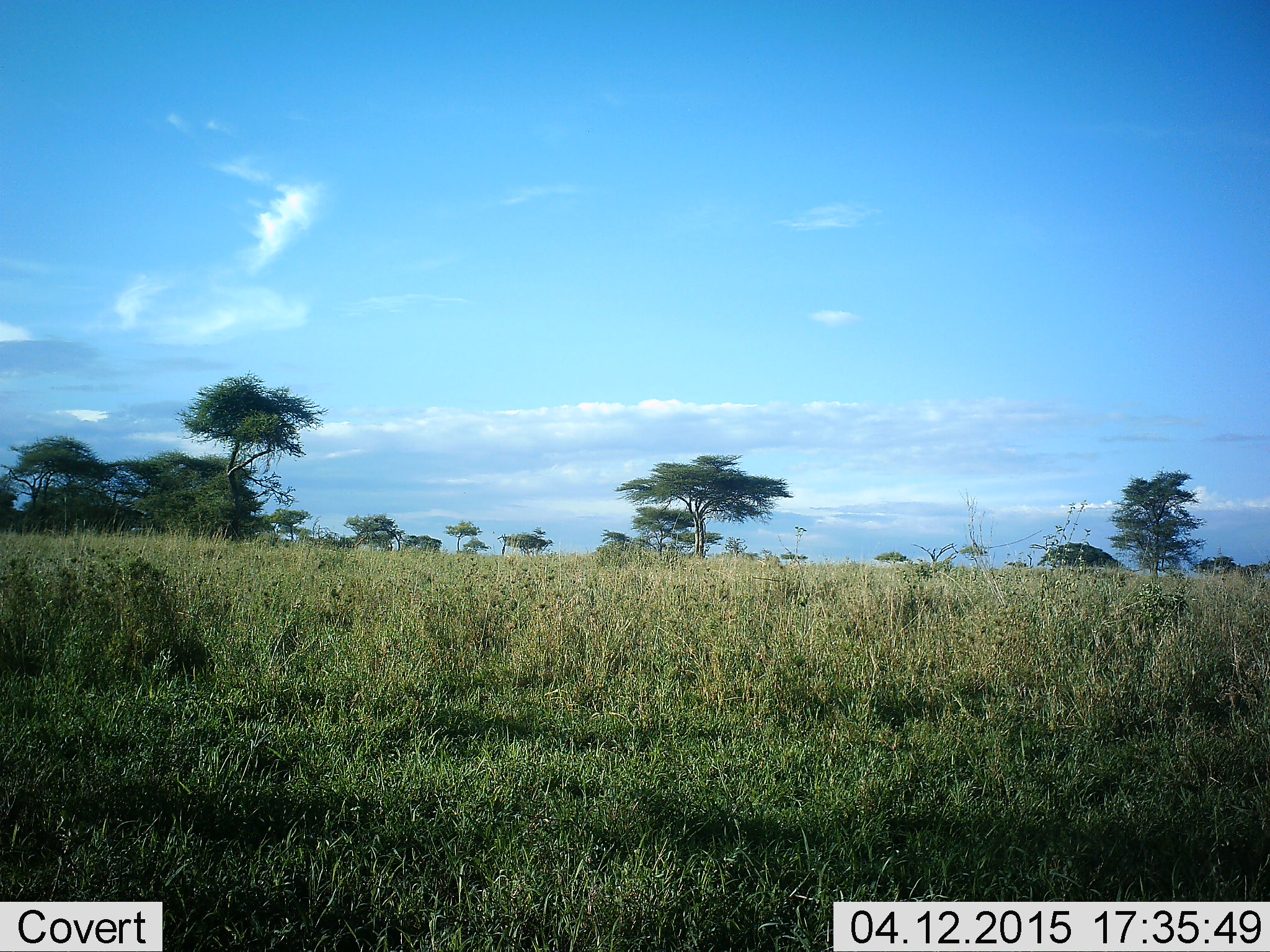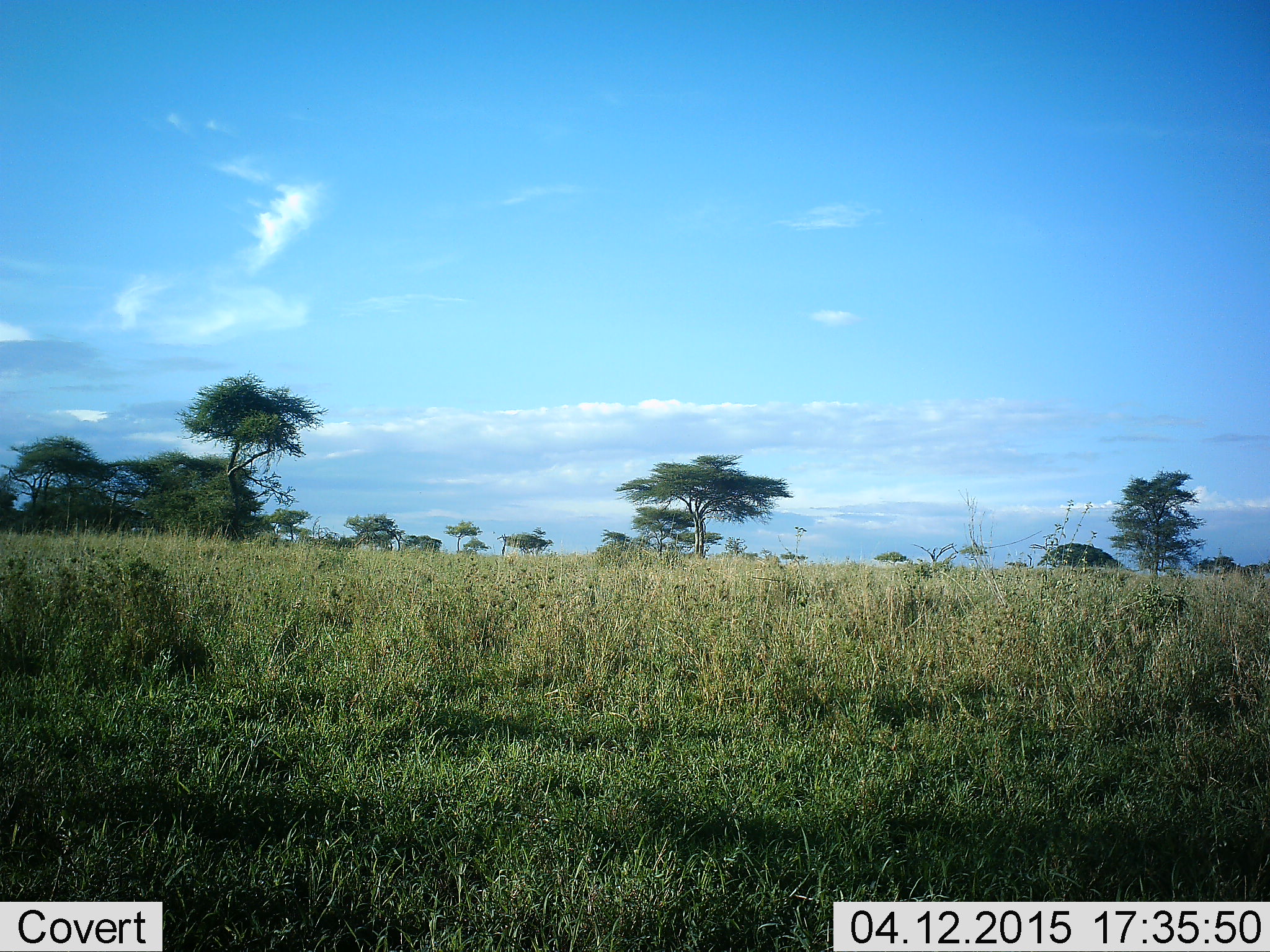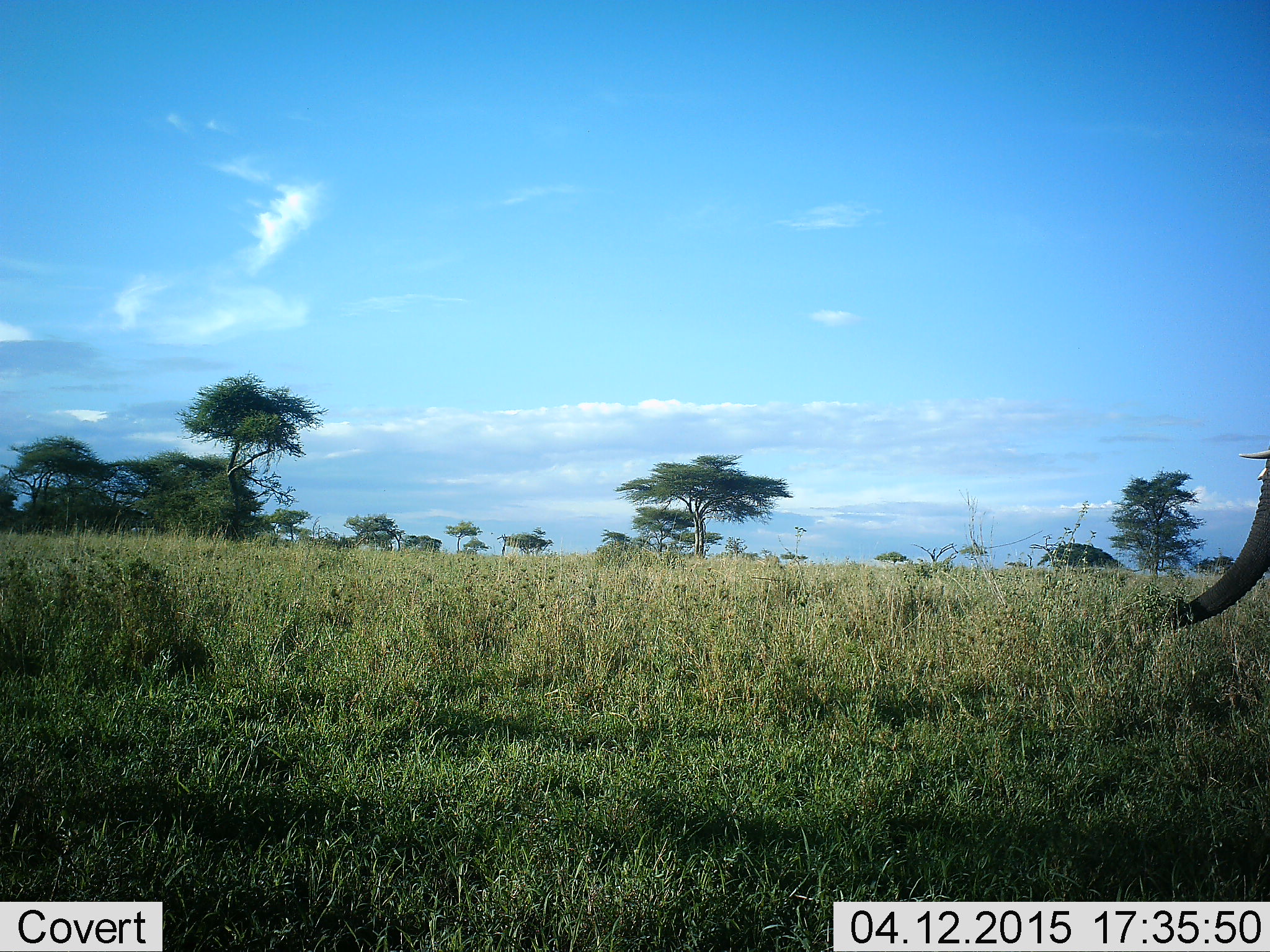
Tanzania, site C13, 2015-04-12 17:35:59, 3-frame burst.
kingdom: Animalia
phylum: Chordata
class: Mammalia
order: Proboscidea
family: Elephantidae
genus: Loxodonta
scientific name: Loxodonta africana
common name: african bush elephant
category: elephant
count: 1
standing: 20%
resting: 0%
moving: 70%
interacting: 0%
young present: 0%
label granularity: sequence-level